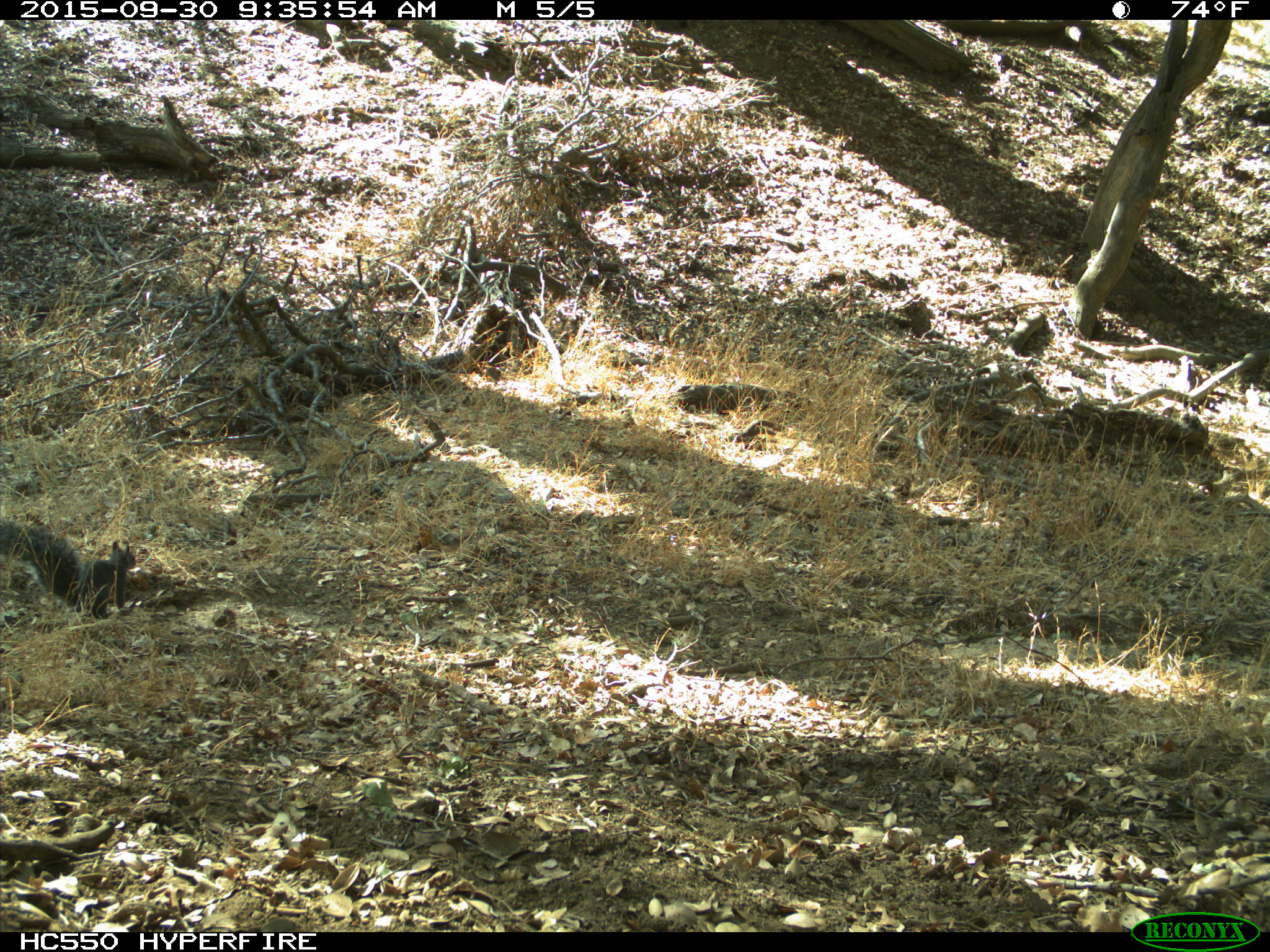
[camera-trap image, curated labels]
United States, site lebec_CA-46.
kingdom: Animalia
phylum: Chordata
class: Mammalia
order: Rodentia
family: Sciuridae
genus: Sciurus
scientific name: Sciurus carolinensis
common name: eastern gray squirrel